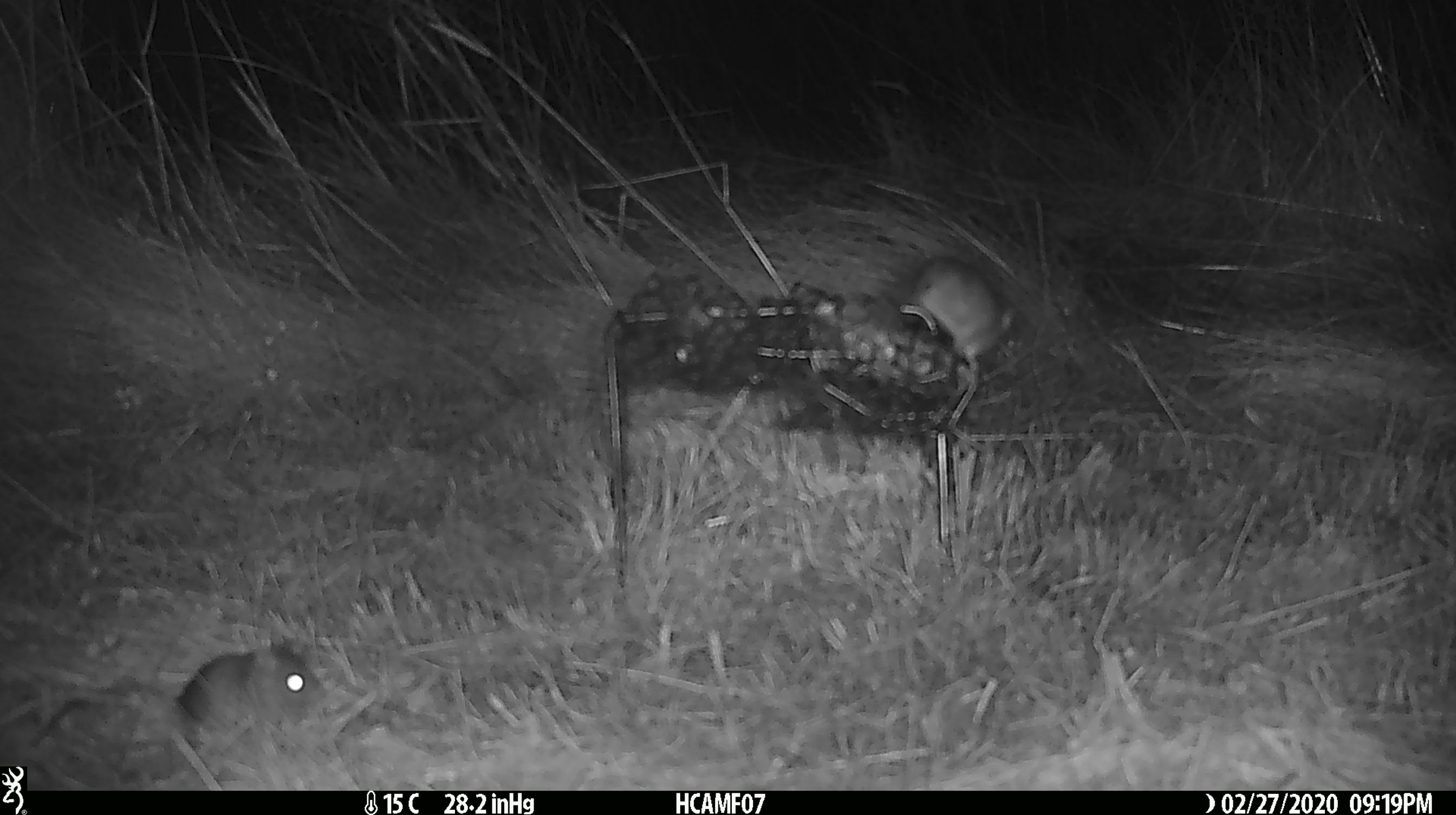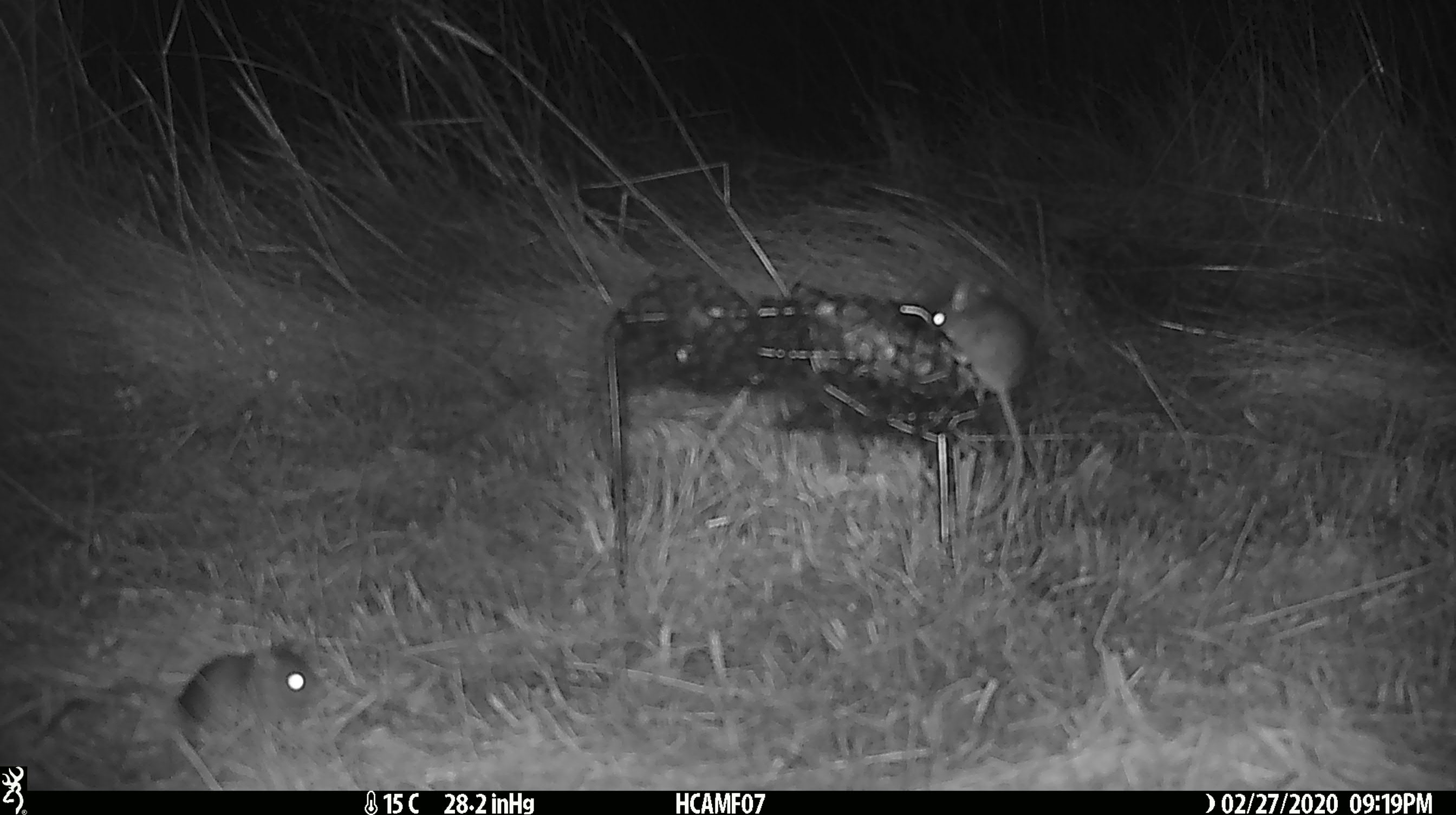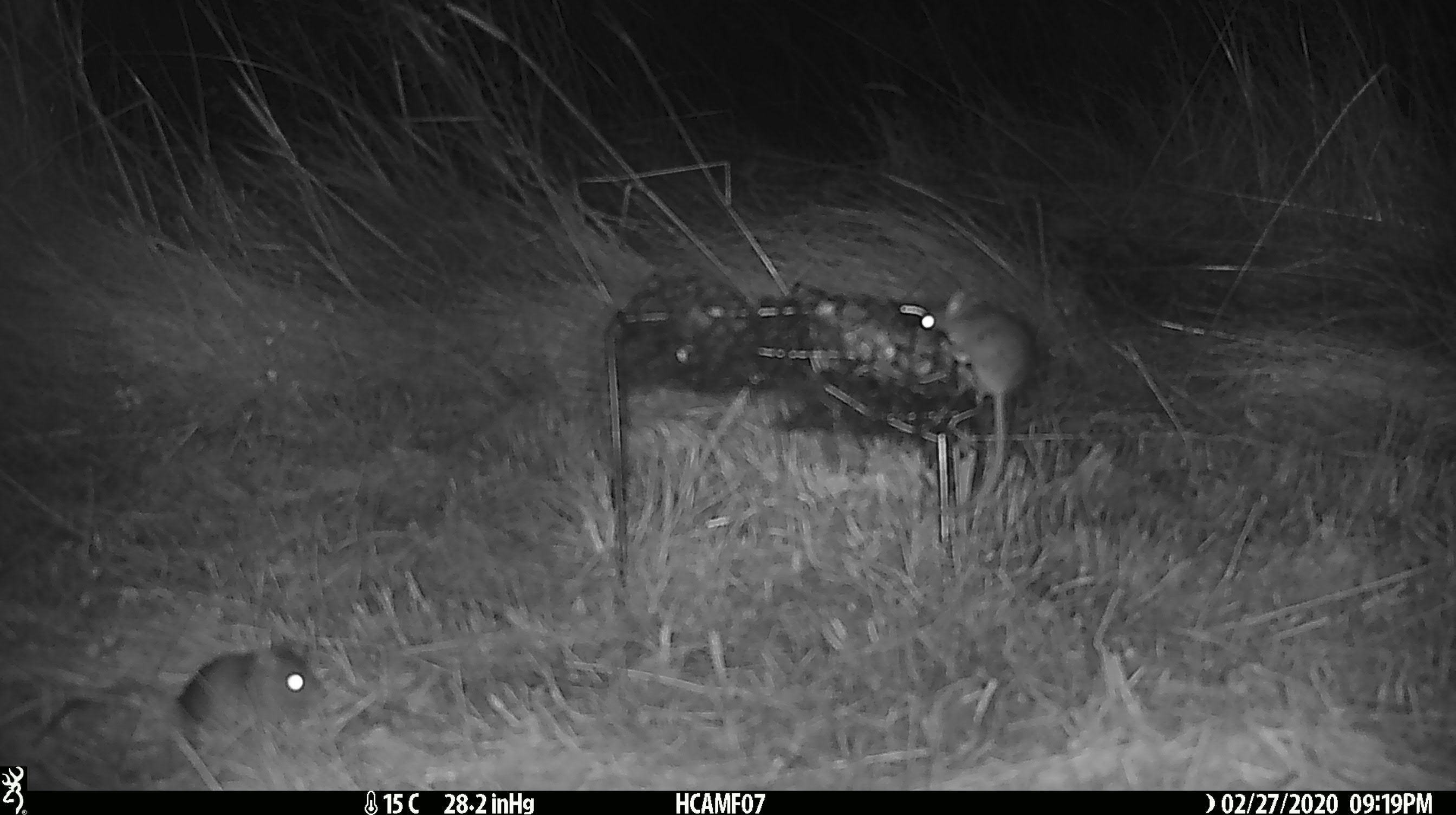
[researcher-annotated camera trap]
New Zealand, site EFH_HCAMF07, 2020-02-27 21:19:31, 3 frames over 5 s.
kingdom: Animalia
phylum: Chordata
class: Mammalia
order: Rodentia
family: Muridae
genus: Mus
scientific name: Mus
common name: mouse